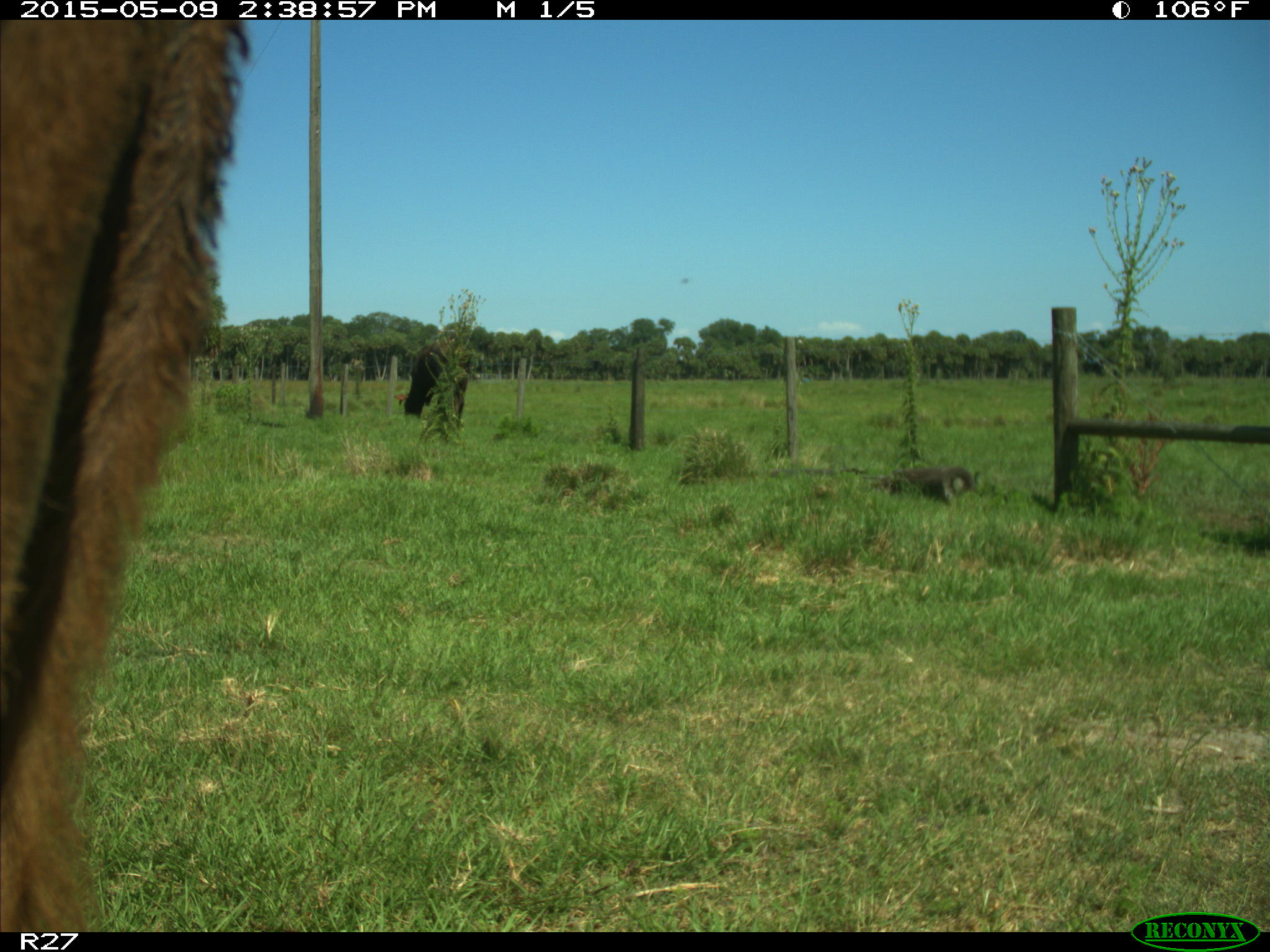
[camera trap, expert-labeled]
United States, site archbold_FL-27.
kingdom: Animalia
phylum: Chordata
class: Mammalia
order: Artiodactyla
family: Bovidae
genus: Bos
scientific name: Bos taurus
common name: domestic cow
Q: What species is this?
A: Bos taurus (domestic cow).